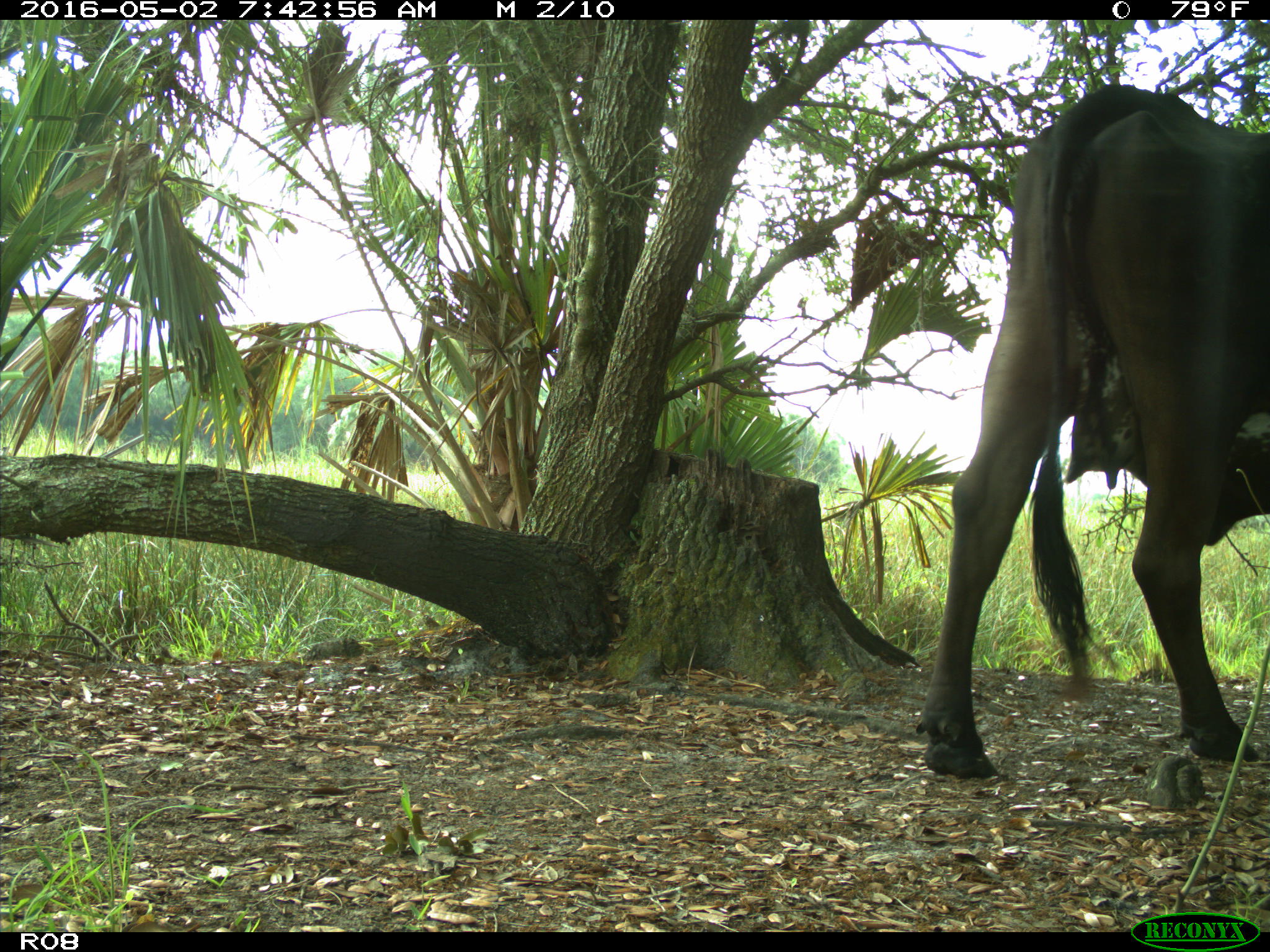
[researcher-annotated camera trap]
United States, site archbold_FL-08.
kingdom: Animalia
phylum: Chordata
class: Mammalia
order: Artiodactyla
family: Bovidae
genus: Bos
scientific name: Bos taurus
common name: domestic cow